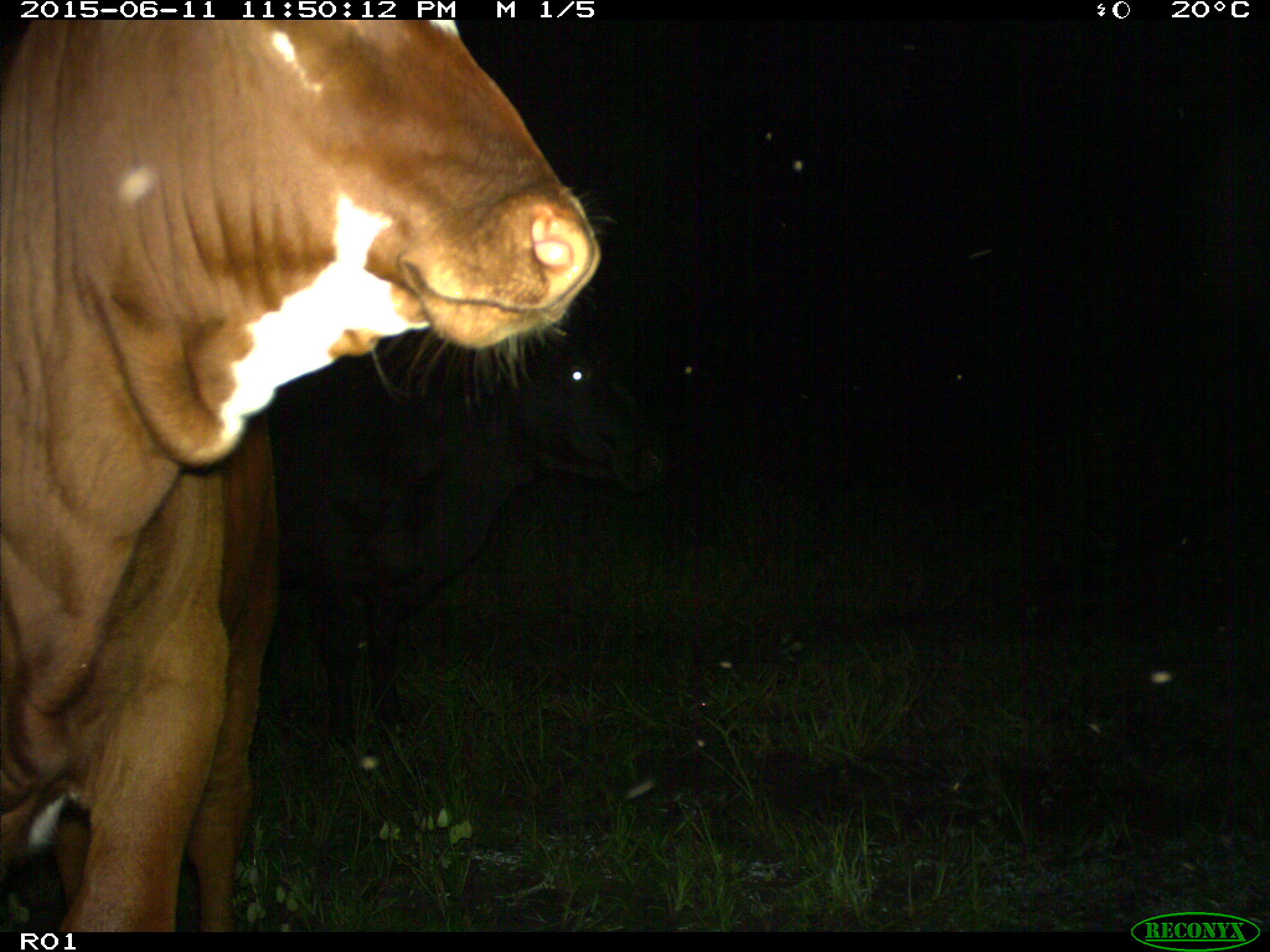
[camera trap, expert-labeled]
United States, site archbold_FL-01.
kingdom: Animalia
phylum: Chordata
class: Mammalia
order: Artiodactyla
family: Bovidae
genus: Bos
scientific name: Bos taurus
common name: domestic cow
Bos taurus (domestic cow).